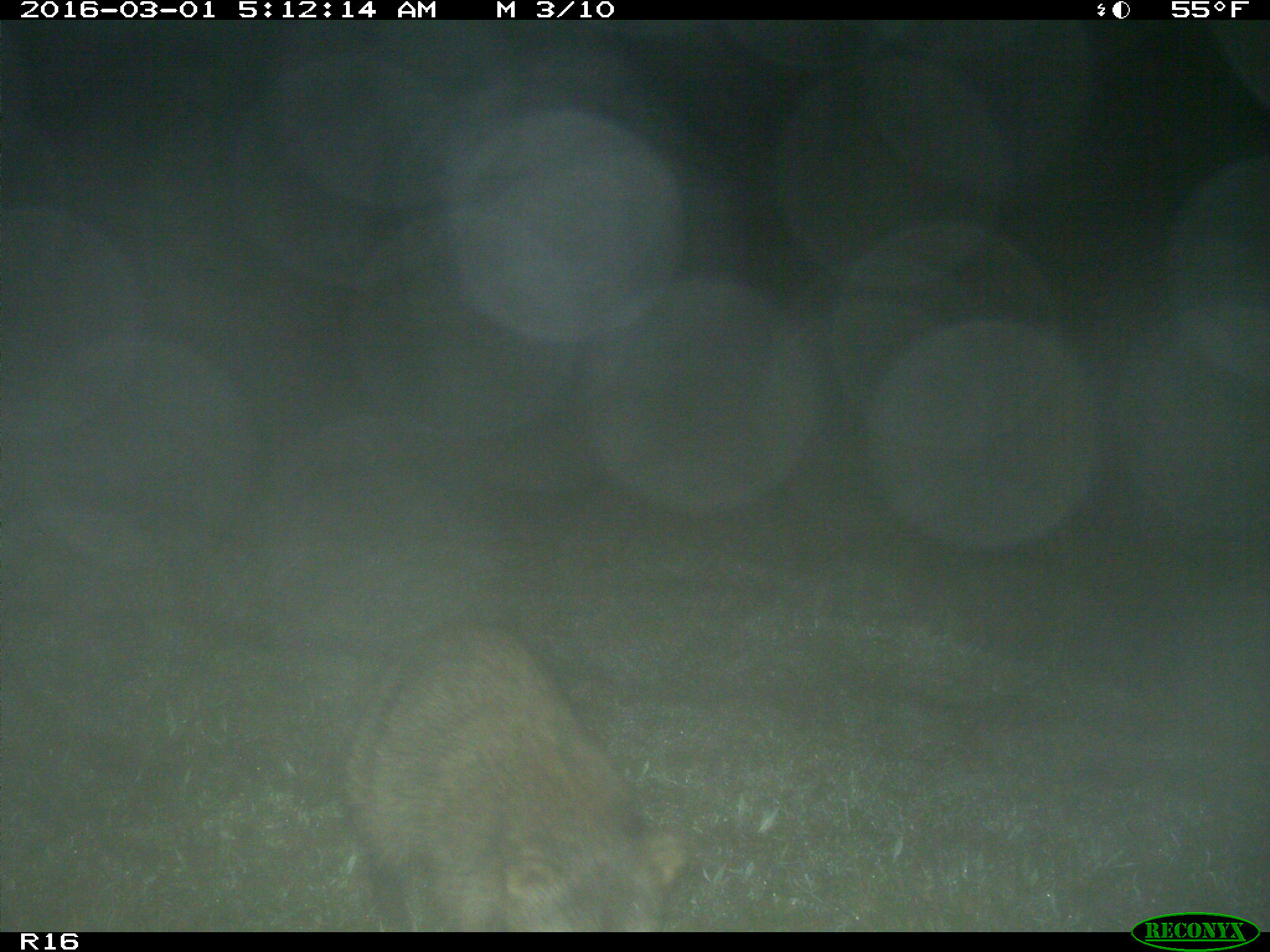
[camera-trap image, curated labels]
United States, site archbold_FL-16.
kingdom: Animalia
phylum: Chordata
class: Mammalia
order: Carnivora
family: Procyonidae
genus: Procyon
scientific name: Procyon lotor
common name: common raccoon